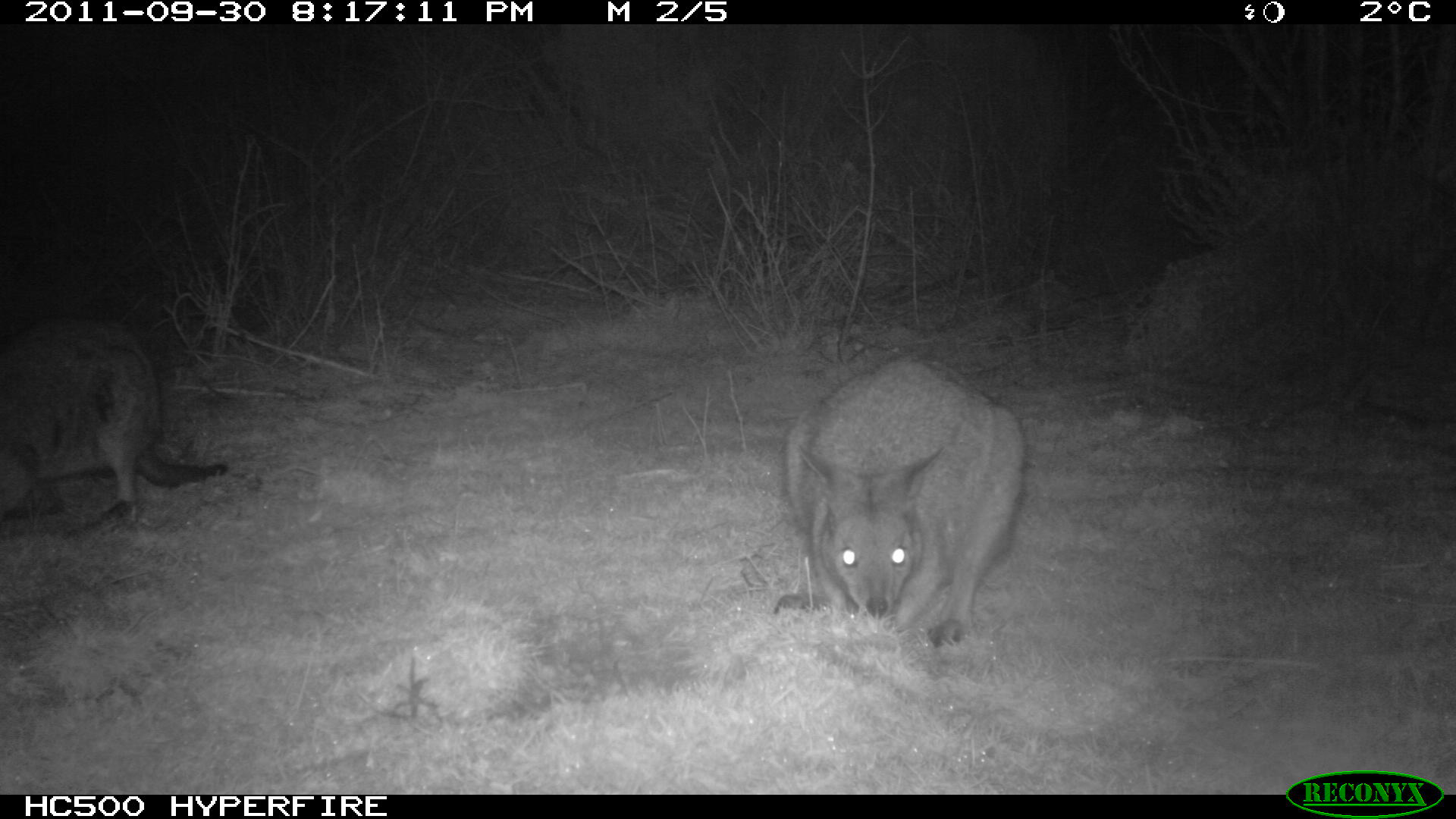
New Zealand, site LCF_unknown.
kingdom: Animalia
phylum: Chordata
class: Mammalia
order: Diprotodontia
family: Macropodidae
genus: Notamacropus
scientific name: Notamacropus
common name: wallaby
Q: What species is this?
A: Wallaby (Notamacropus).